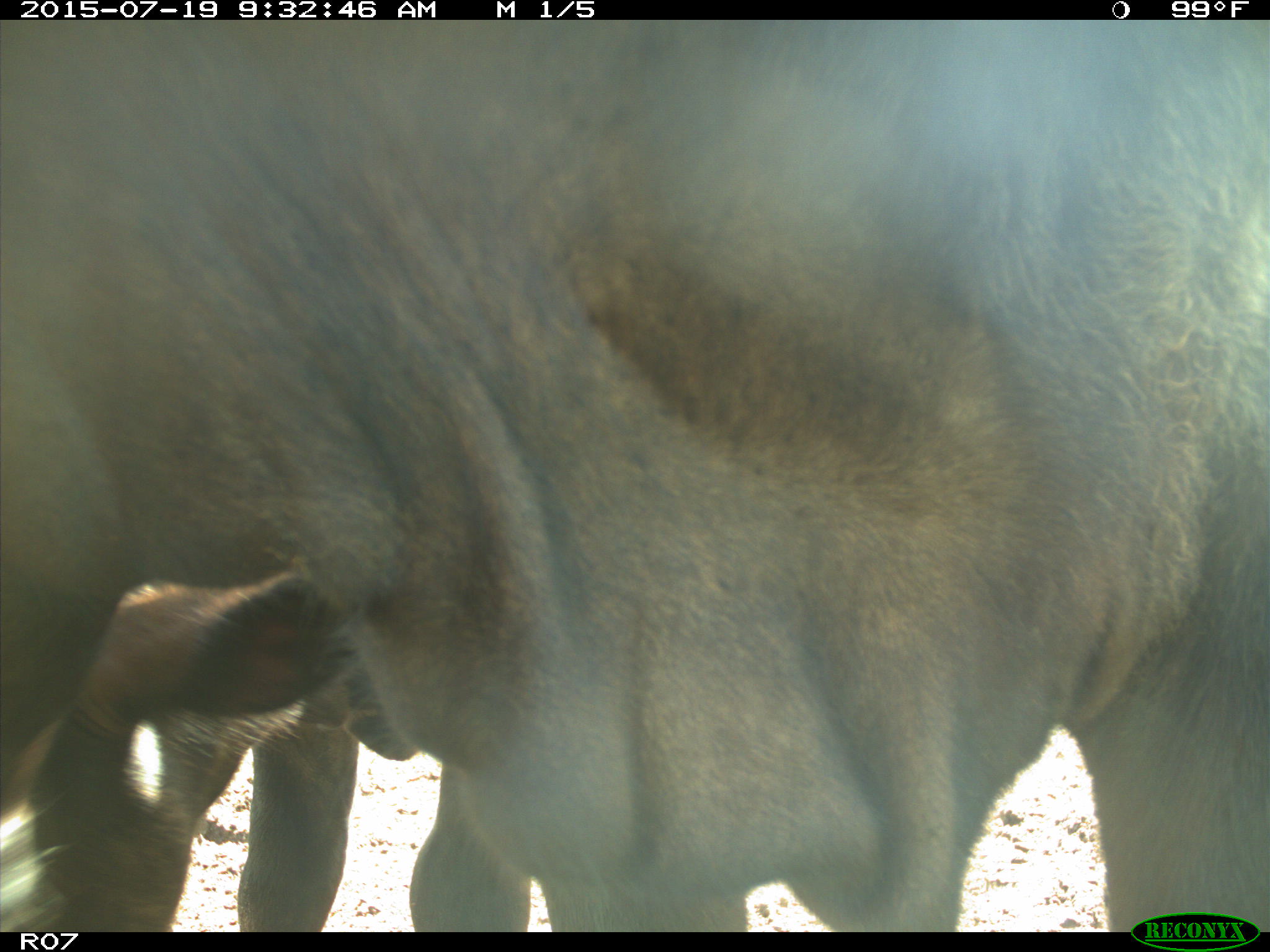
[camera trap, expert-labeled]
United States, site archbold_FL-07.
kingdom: Animalia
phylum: Chordata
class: Mammalia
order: Artiodactyla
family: Bovidae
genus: Bos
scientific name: Bos taurus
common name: domestic cow